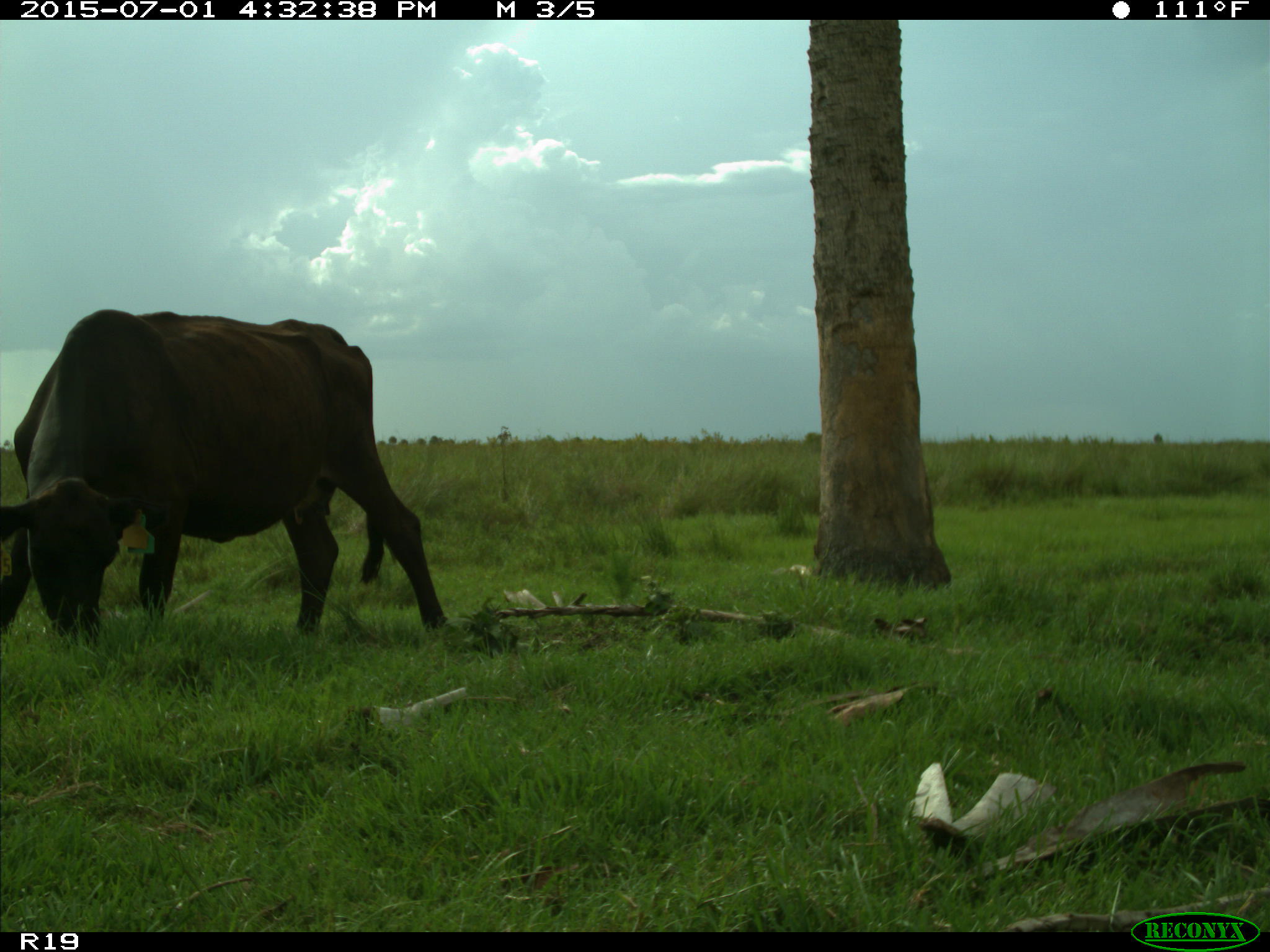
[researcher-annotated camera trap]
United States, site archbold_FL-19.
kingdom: Animalia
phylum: Chordata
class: Mammalia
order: Artiodactyla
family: Bovidae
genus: Bos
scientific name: Bos taurus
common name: domestic cow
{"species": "Bos taurus (domestic cow)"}